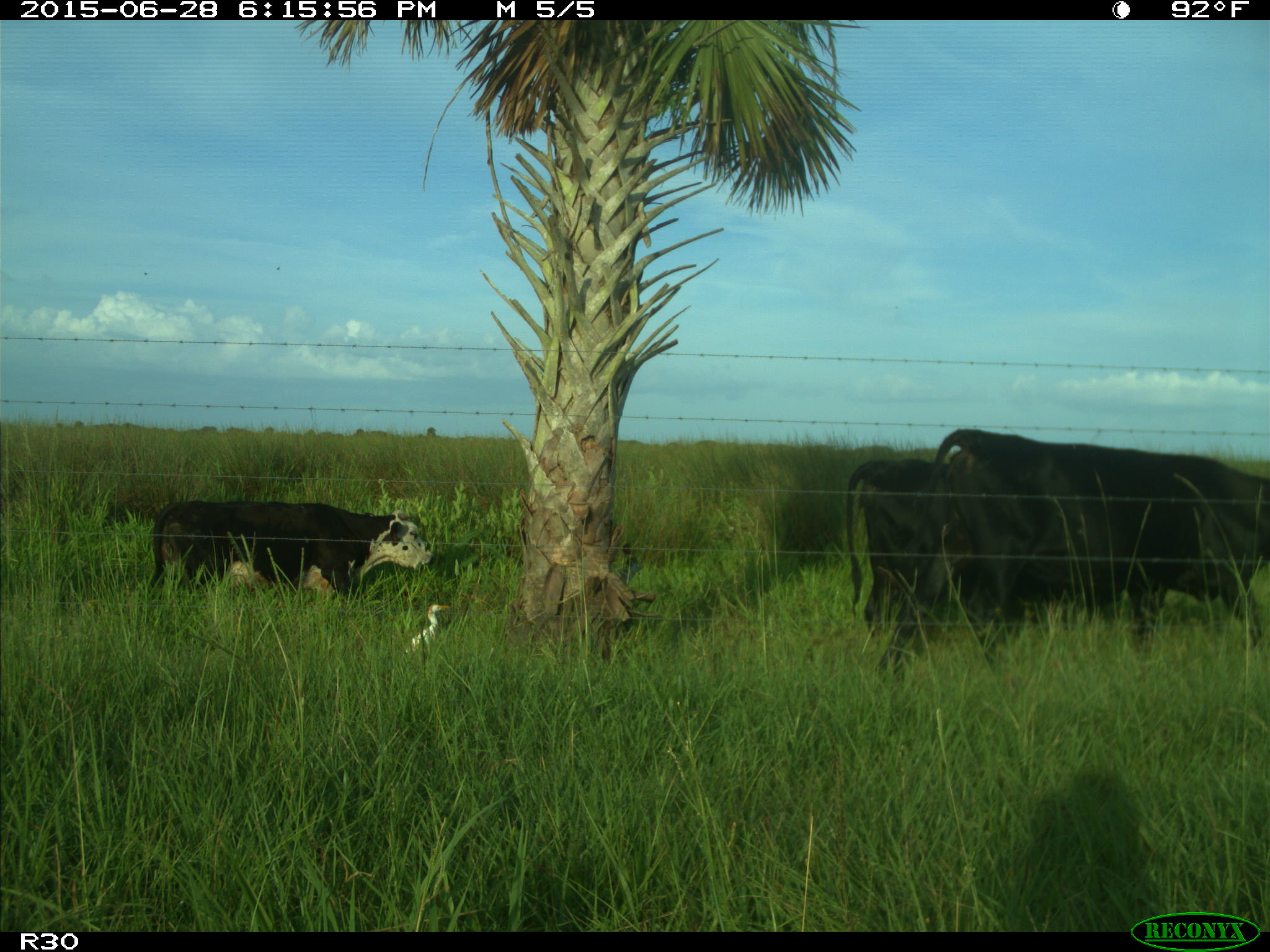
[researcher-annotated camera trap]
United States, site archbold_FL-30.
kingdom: Animalia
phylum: Chordata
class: Mammalia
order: Artiodactyla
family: Bovidae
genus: Bos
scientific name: Bos taurus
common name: domestic cow